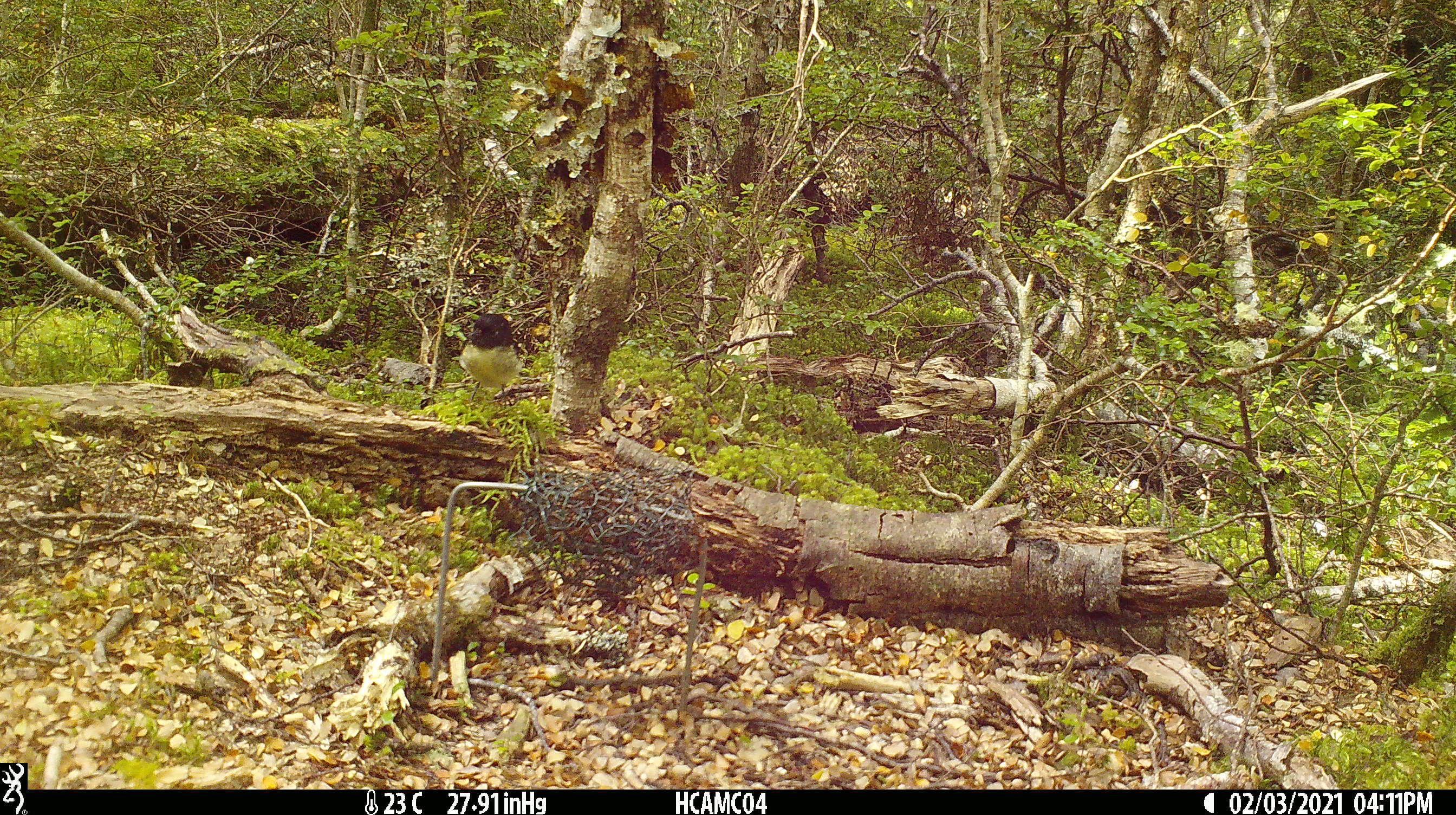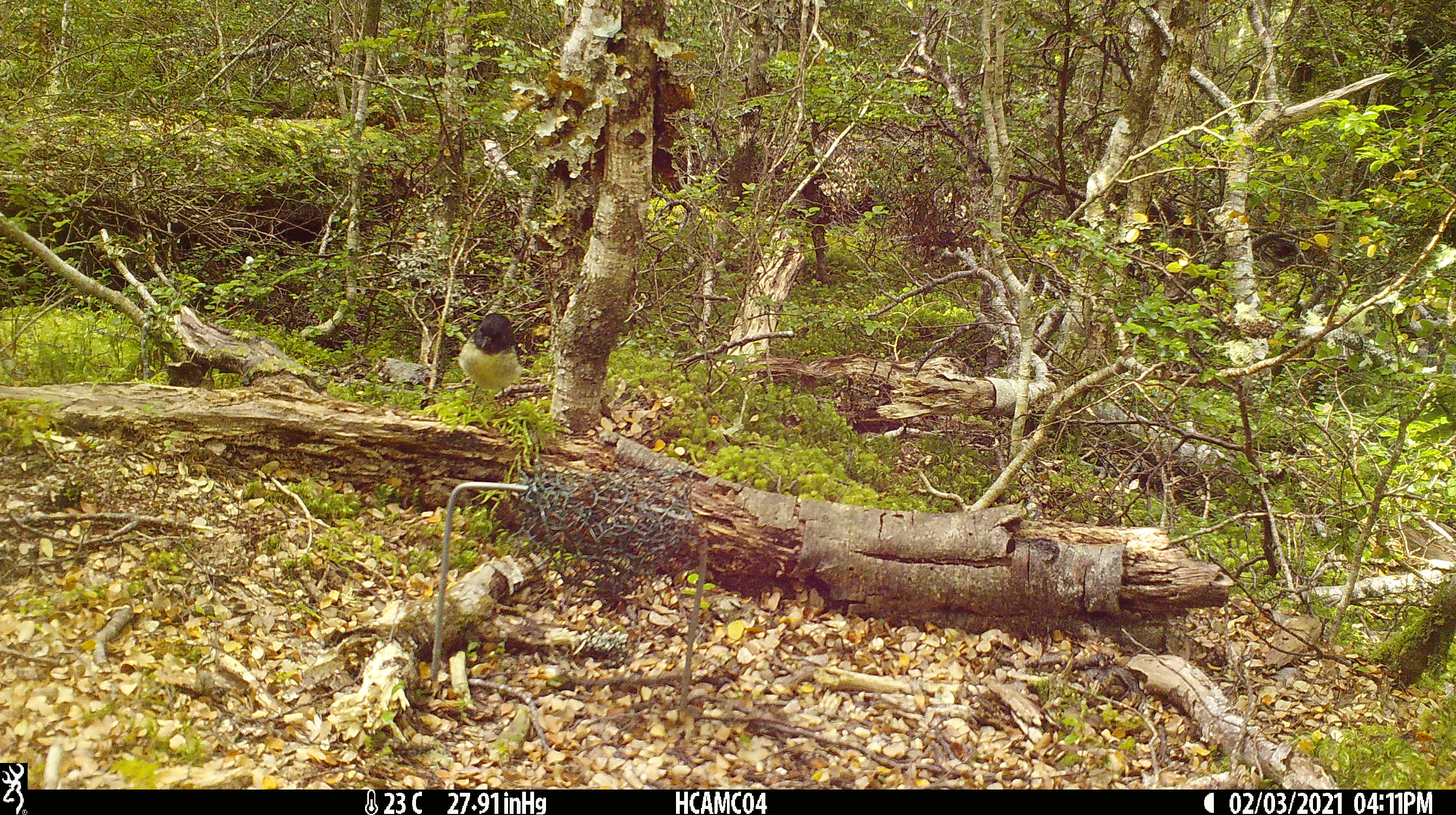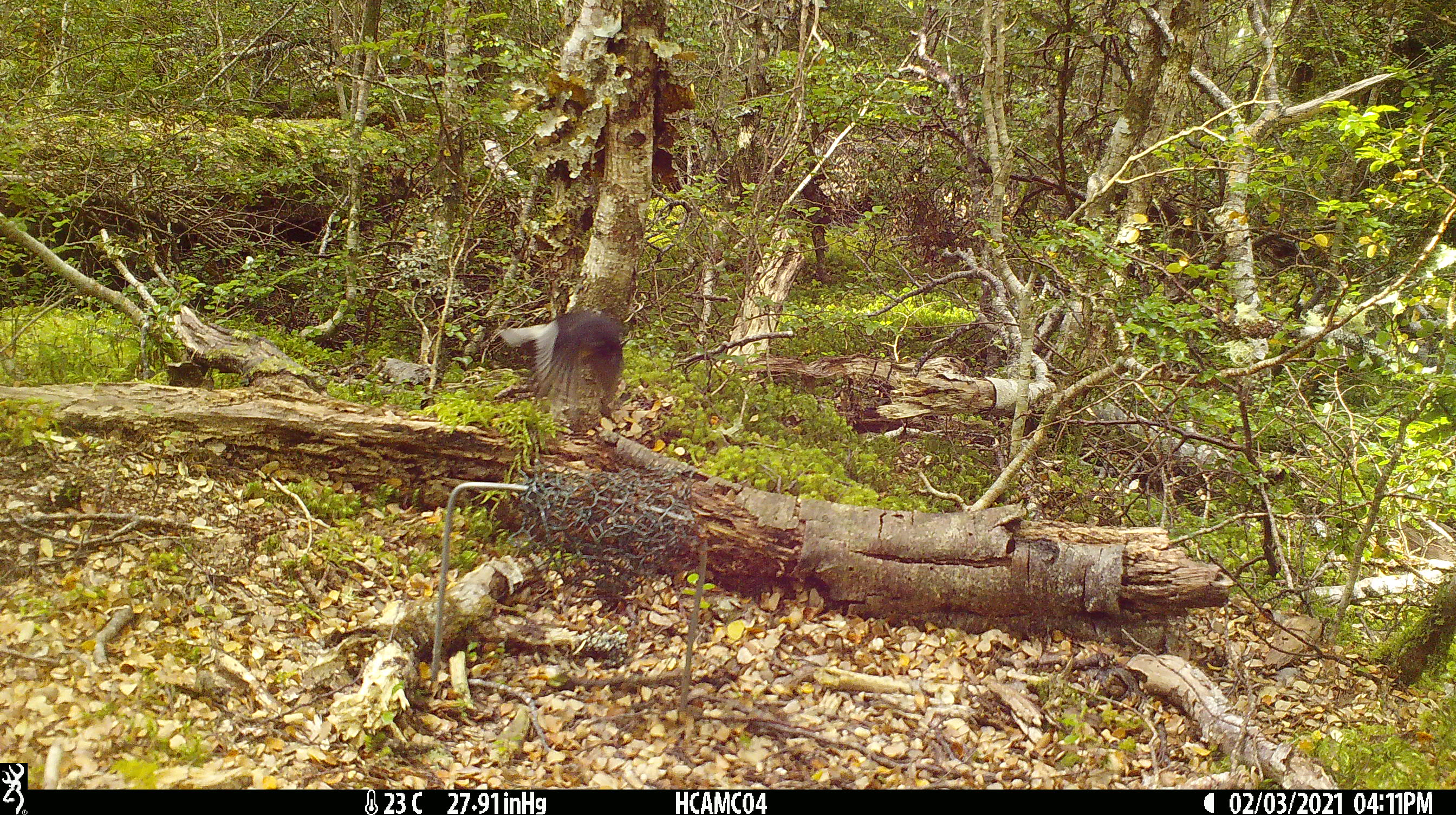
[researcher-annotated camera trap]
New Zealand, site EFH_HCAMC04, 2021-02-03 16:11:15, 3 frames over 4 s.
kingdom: Animalia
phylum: Chordata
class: Aves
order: Passeriformes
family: Petroicidae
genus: Petroica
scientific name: Petroica macrocephala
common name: tomtit